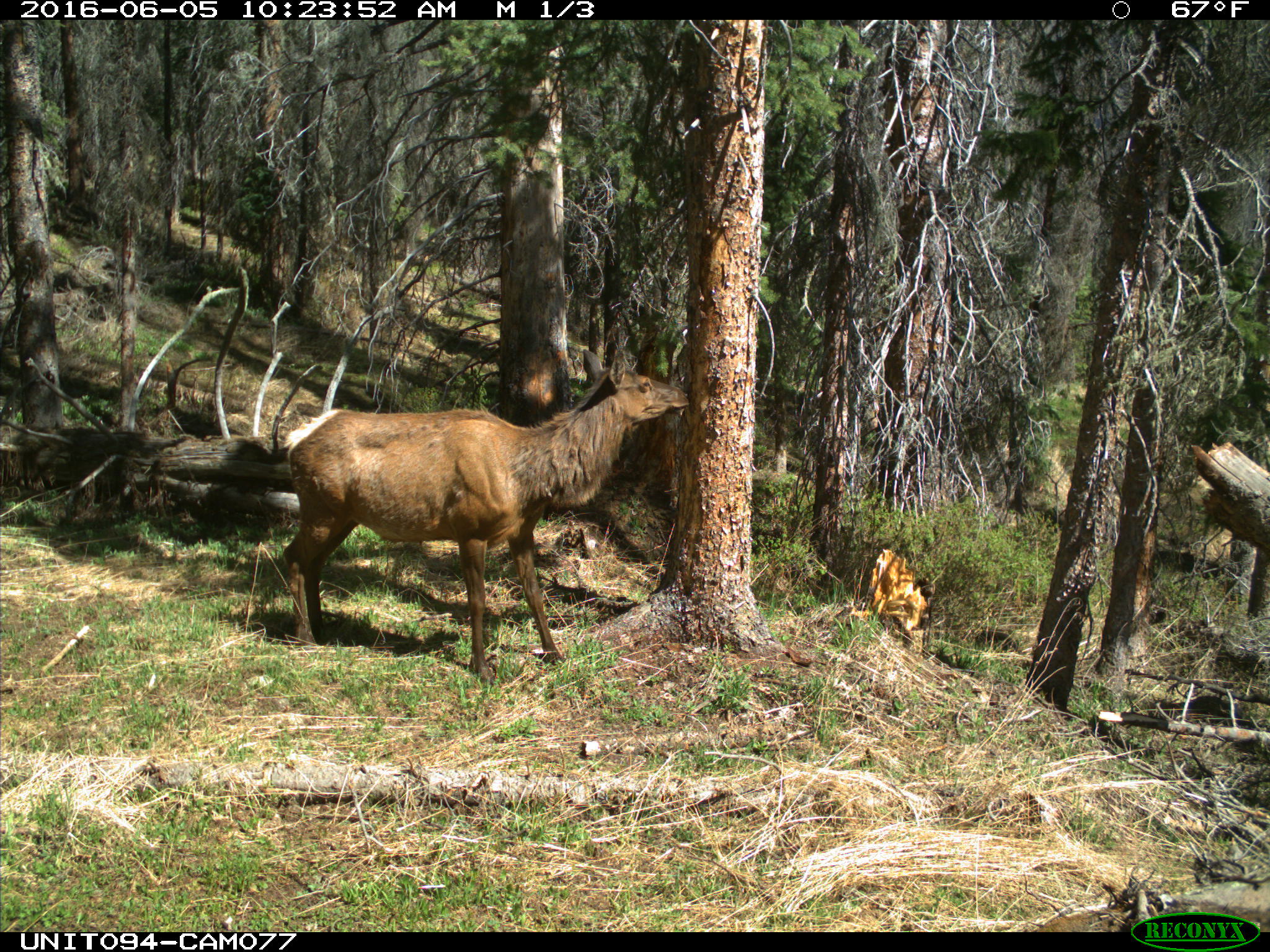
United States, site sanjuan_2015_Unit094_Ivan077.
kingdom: Animalia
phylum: Chordata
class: Mammalia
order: Artiodactyla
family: Cervidae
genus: Cervus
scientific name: Cervus elaphus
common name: red deer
Cervus elaphus (red deer).